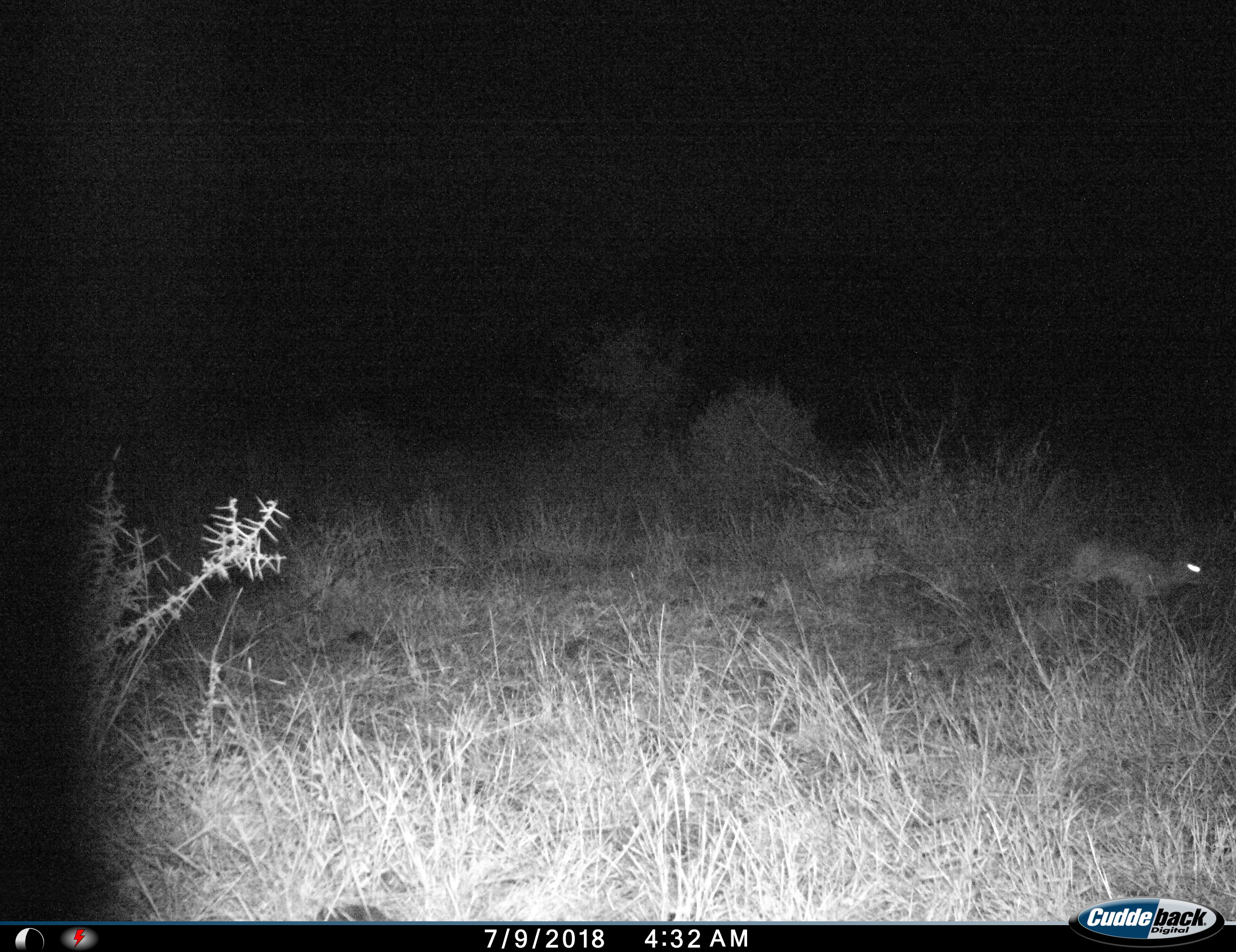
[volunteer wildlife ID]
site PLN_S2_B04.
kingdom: Animalia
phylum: Chordata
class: Mammalia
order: Lagomorpha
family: Leporidae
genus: Lepus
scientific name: Lepus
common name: hare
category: hareunknown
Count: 1.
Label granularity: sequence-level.